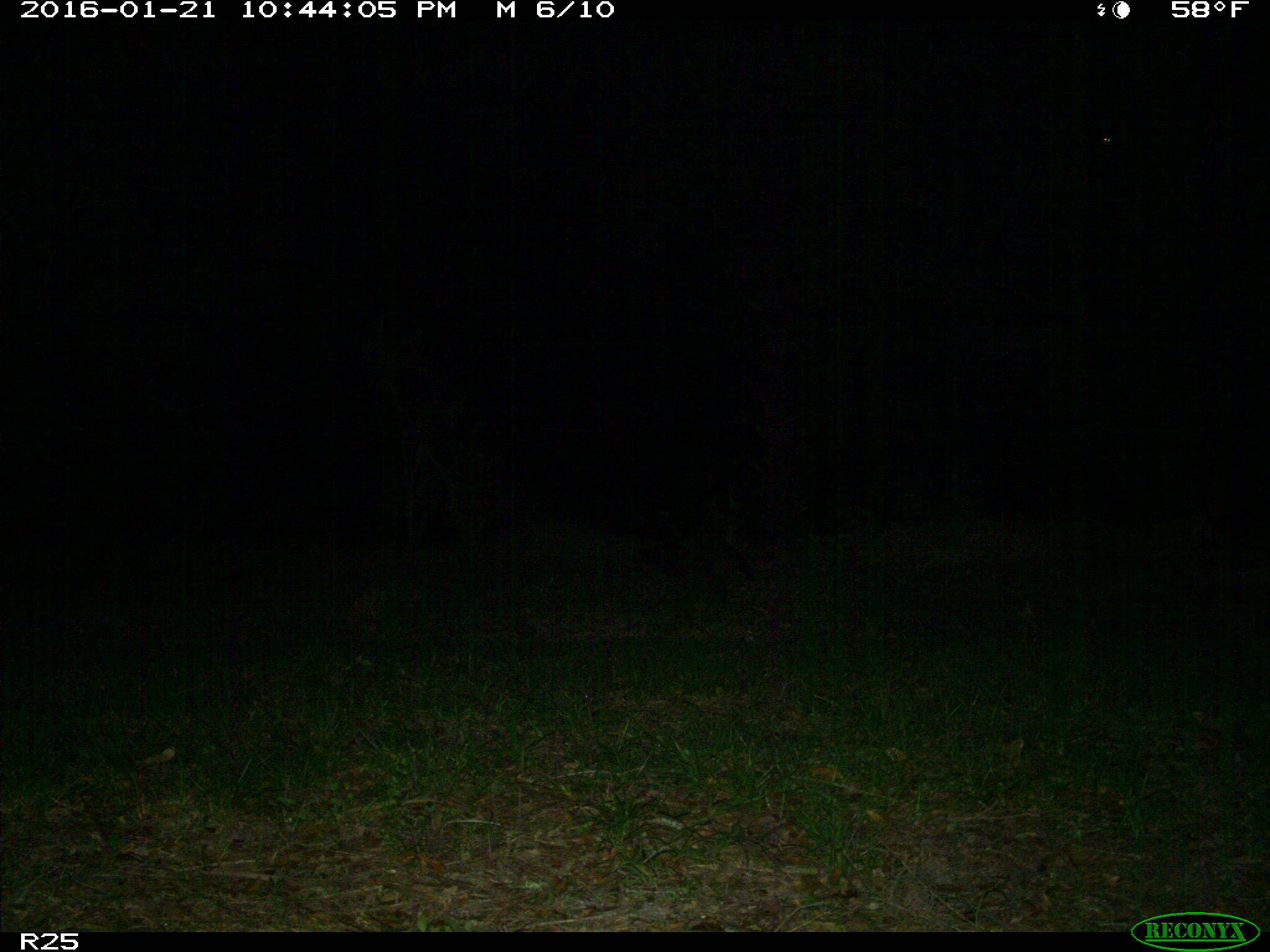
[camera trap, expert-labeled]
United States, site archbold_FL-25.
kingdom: Animalia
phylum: Chordata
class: Mammalia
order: Carnivora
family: Procyonidae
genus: Procyon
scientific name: Procyon lotor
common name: common raccoon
Procyon lotor (common raccoon).